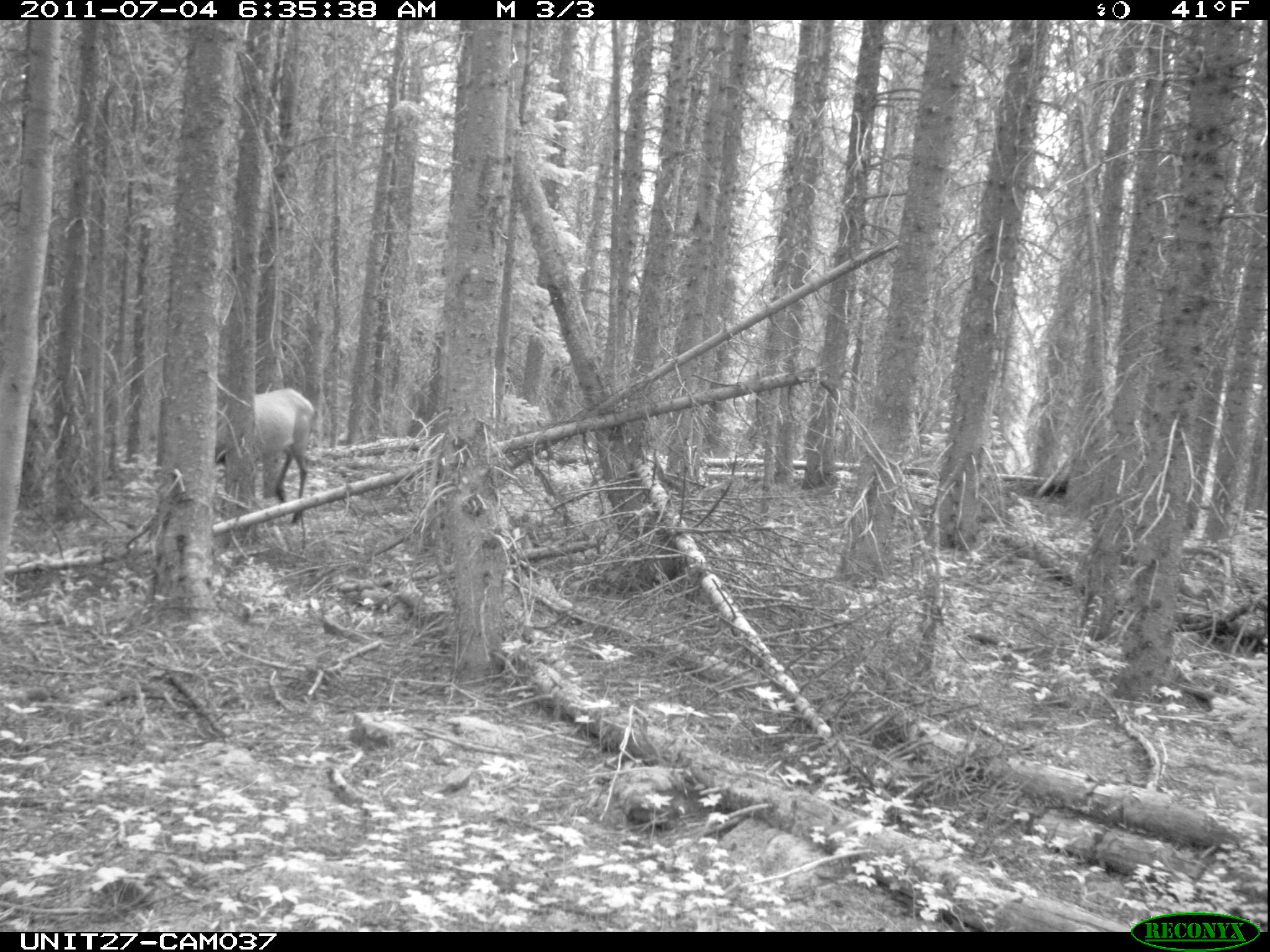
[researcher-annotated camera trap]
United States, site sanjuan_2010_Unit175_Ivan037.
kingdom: Animalia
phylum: Chordata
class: Mammalia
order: Artiodactyla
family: Cervidae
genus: Cervus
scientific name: Cervus elaphus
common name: red deer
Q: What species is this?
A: Cervus elaphus (red deer).